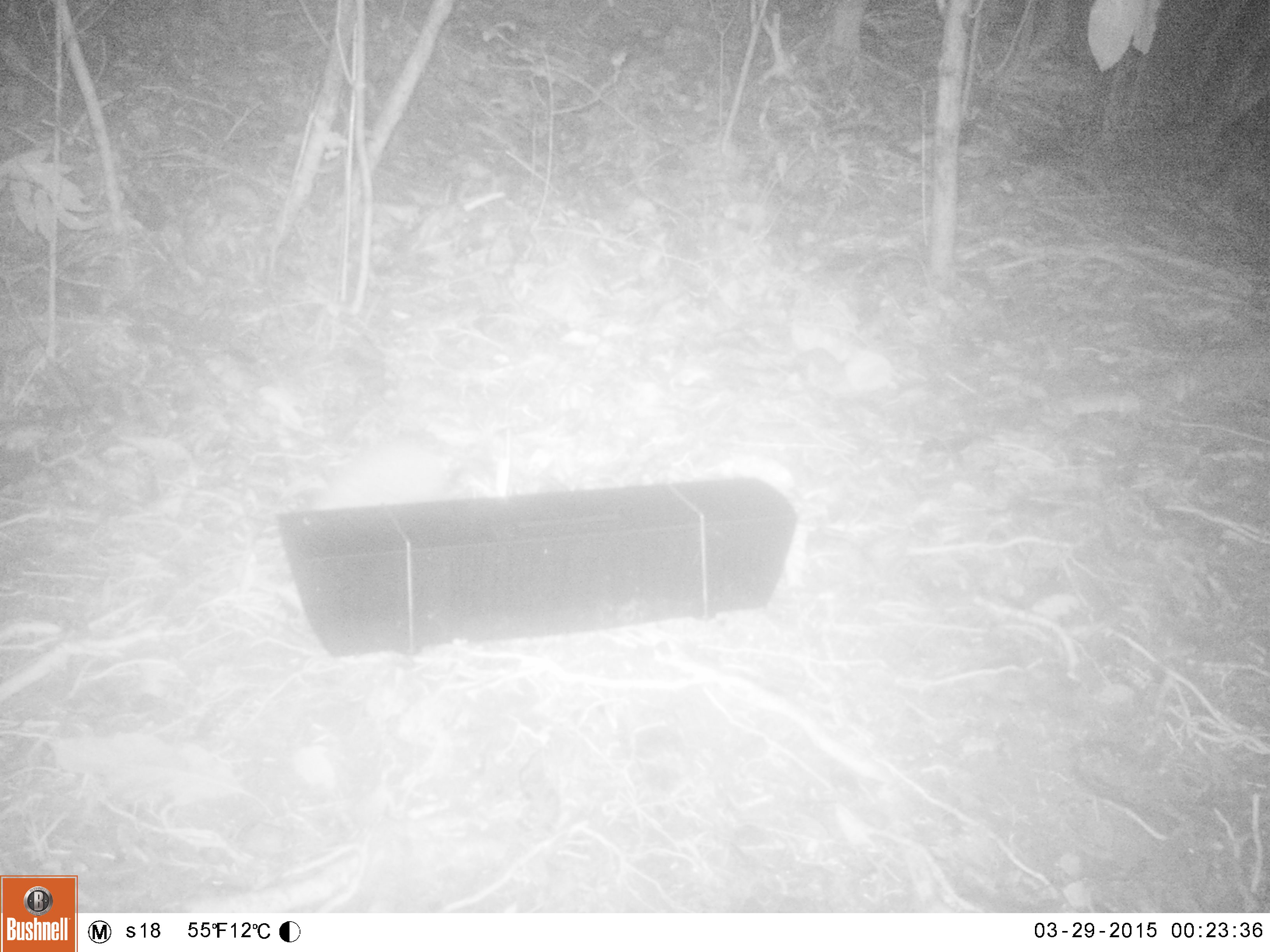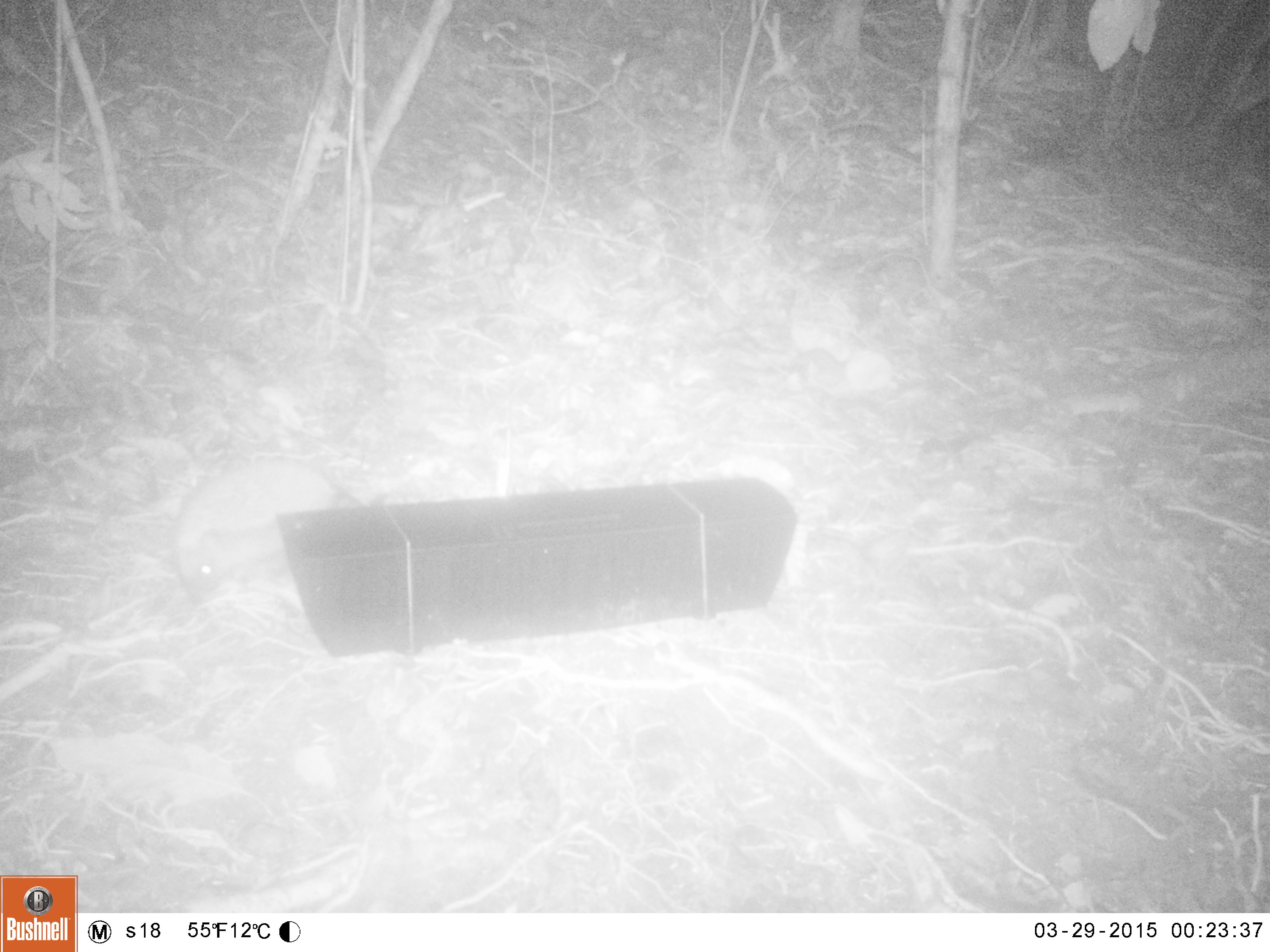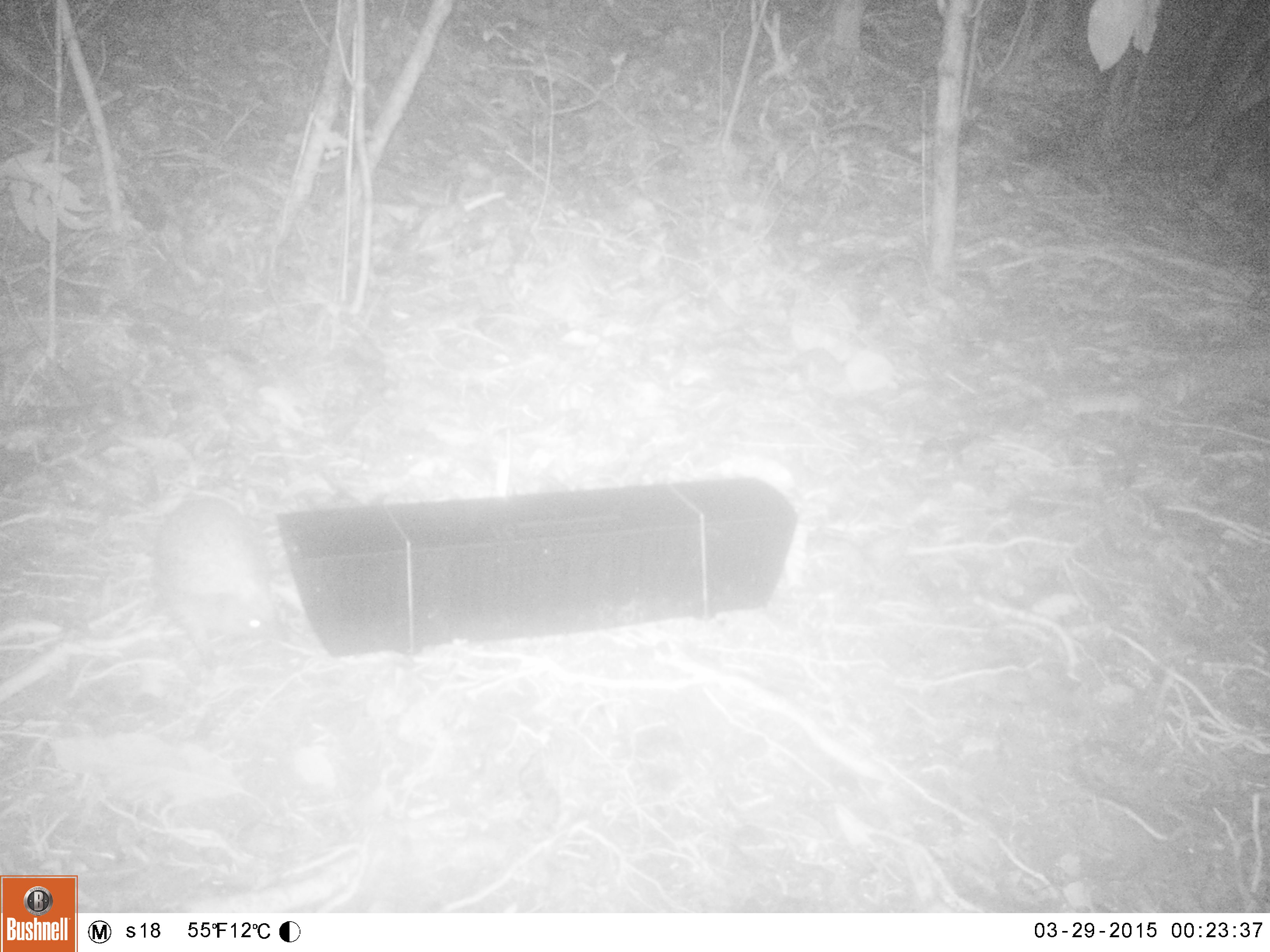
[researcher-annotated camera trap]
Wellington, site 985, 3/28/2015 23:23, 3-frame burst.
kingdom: Animalia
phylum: Chordata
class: Mammalia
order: Eulipotyphla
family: Erinaceidae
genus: Erinaceus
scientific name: Erinaceus europaeus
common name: hedgehog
Hedgehog (Erinaceus europaeus).